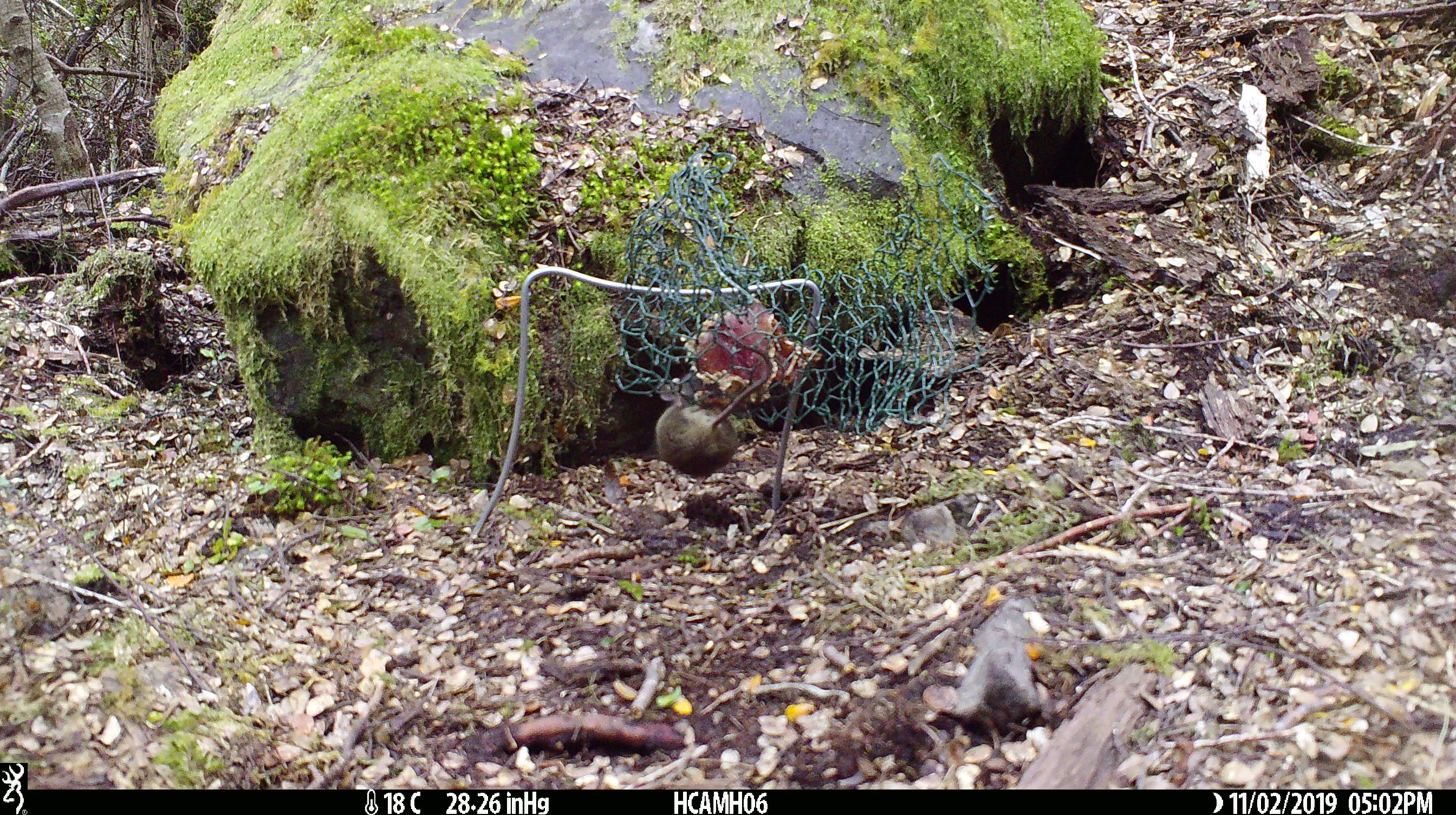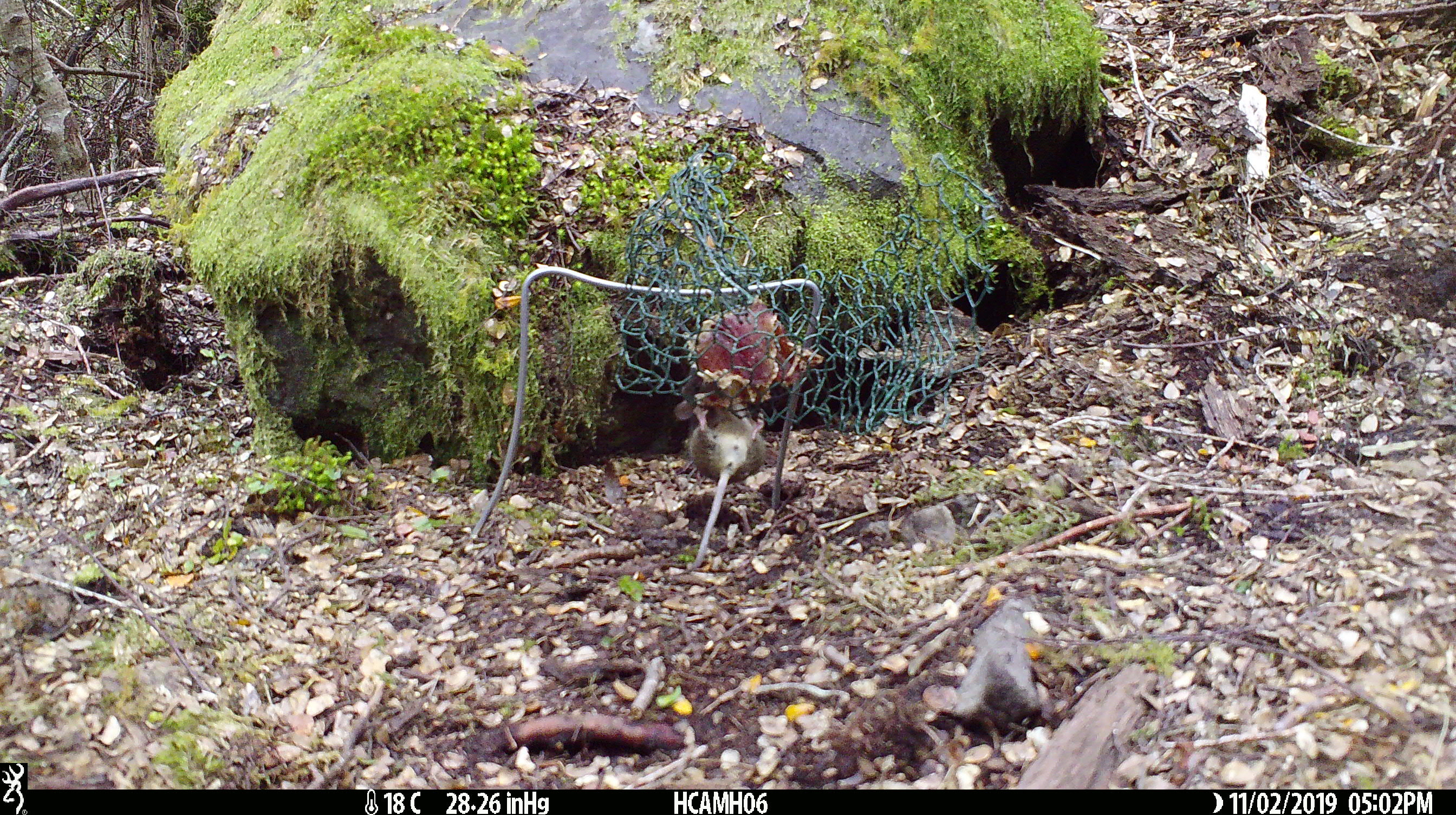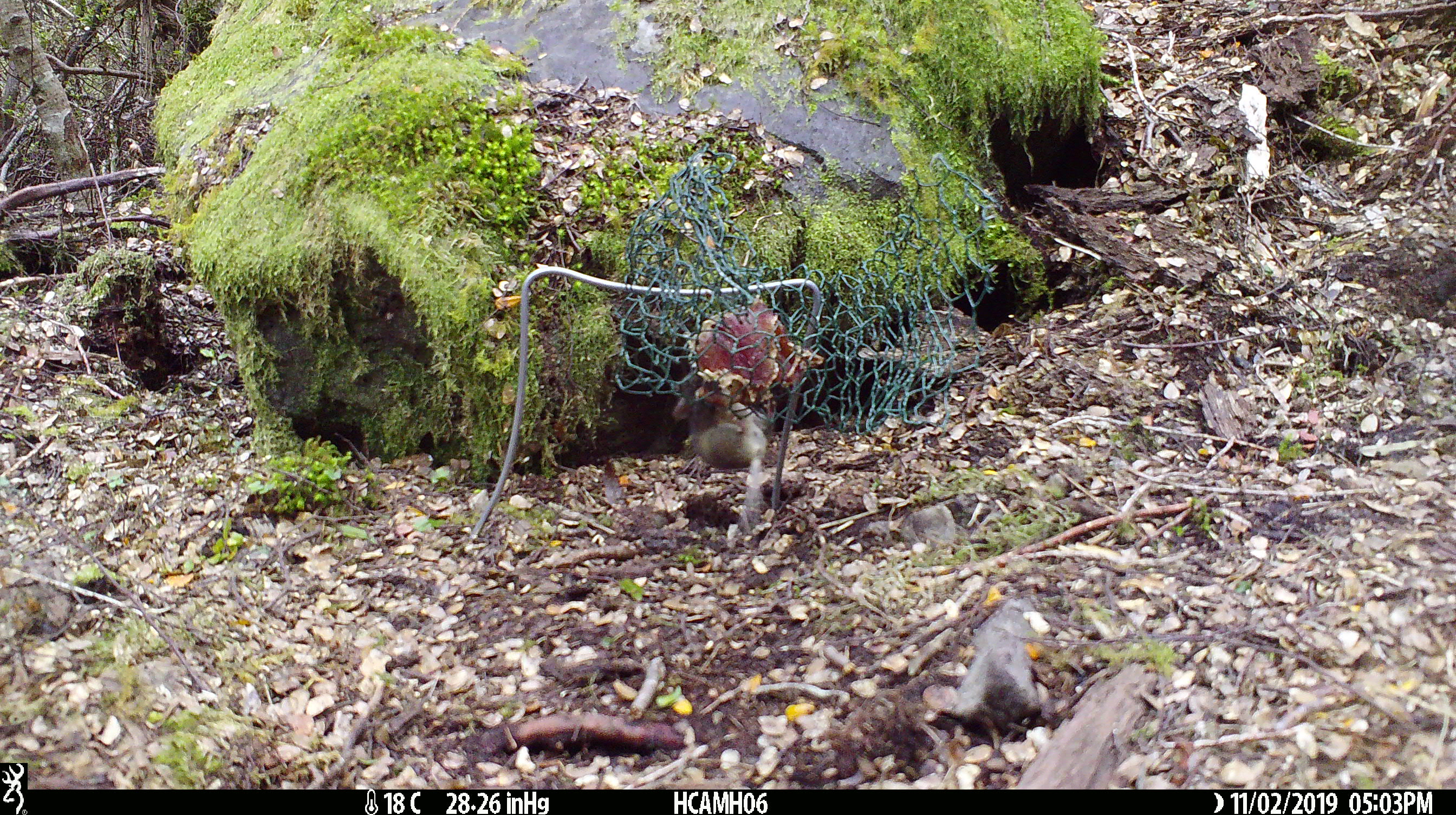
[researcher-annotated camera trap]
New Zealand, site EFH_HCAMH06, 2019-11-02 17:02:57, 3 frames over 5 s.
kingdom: Animalia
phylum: Chordata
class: Mammalia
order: Rodentia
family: Muridae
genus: Mus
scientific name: Mus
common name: mouse